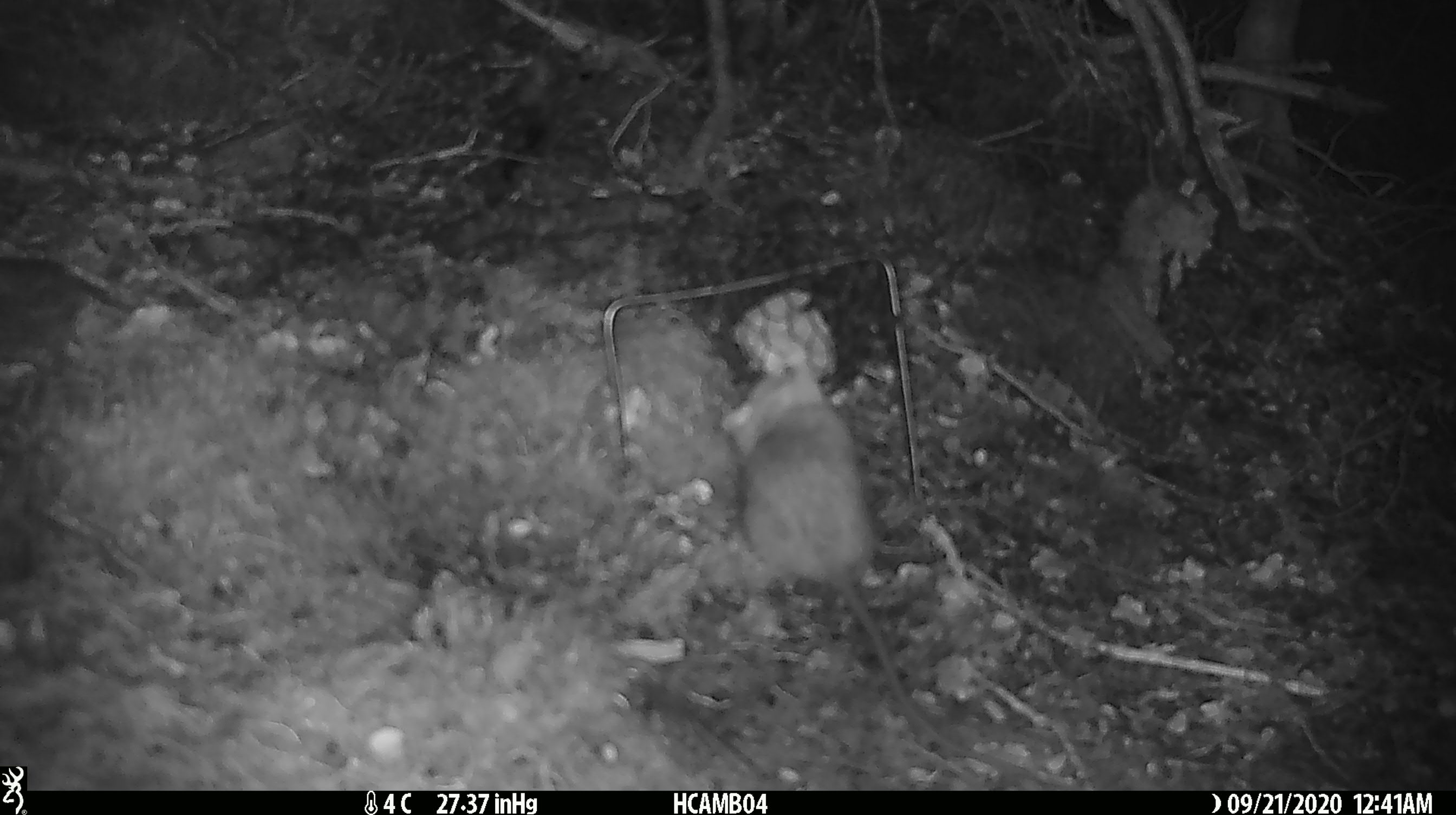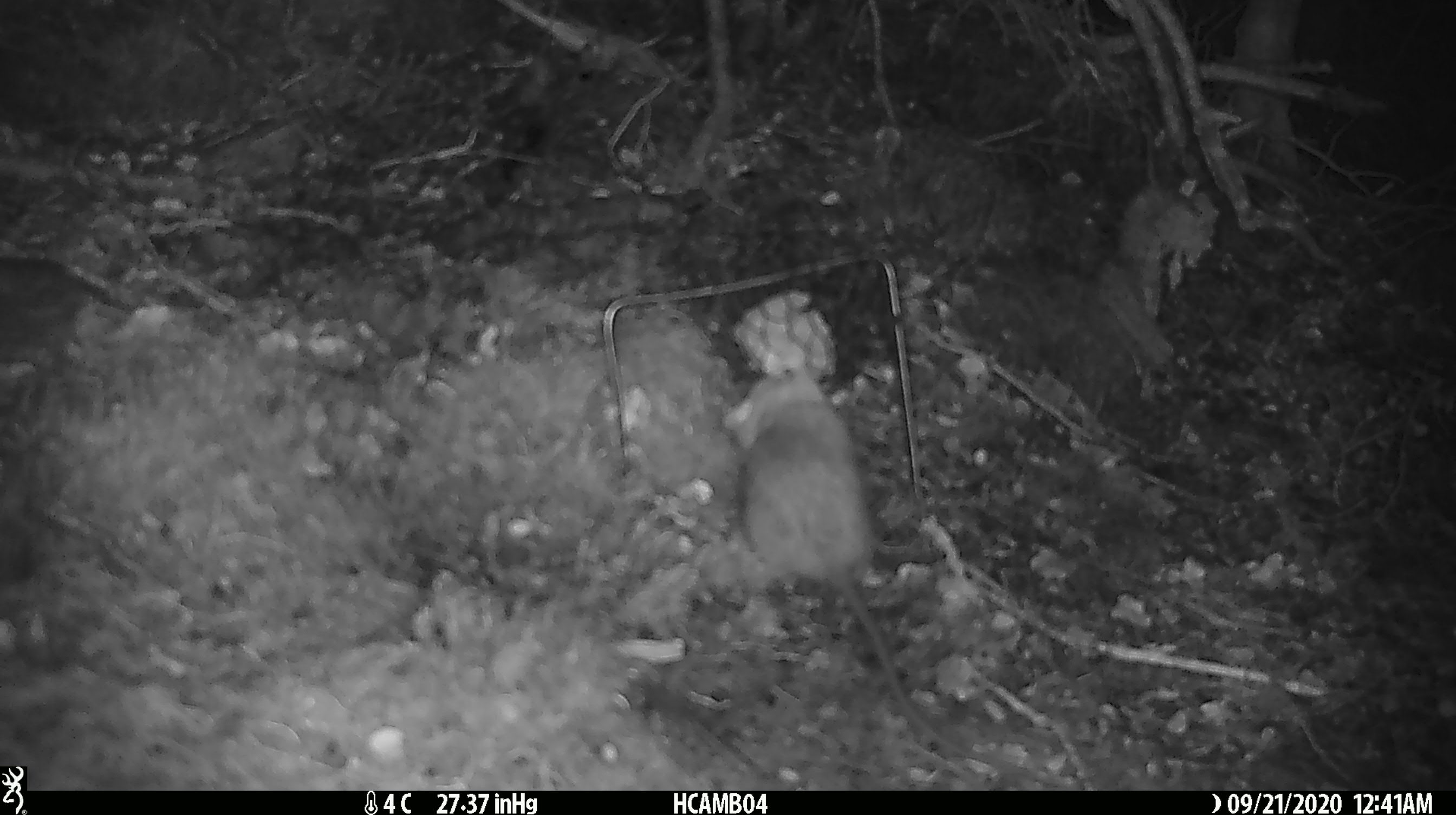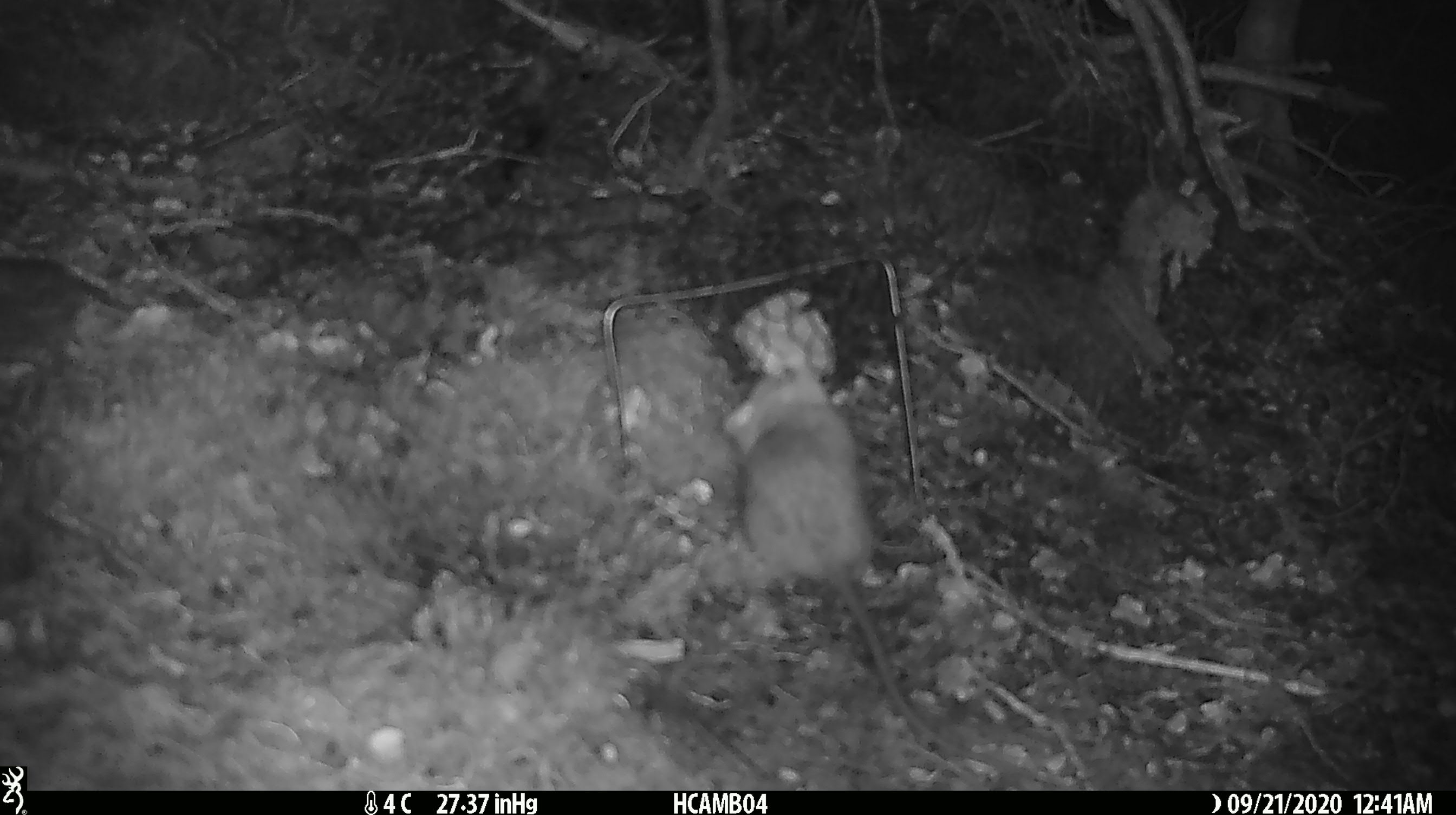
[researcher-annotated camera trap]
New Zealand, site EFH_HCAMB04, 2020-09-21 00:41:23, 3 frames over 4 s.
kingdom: Animalia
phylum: Chordata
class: Mammalia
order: Rodentia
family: Muridae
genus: Rattus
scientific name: Rattus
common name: rat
Rat (Rattus).